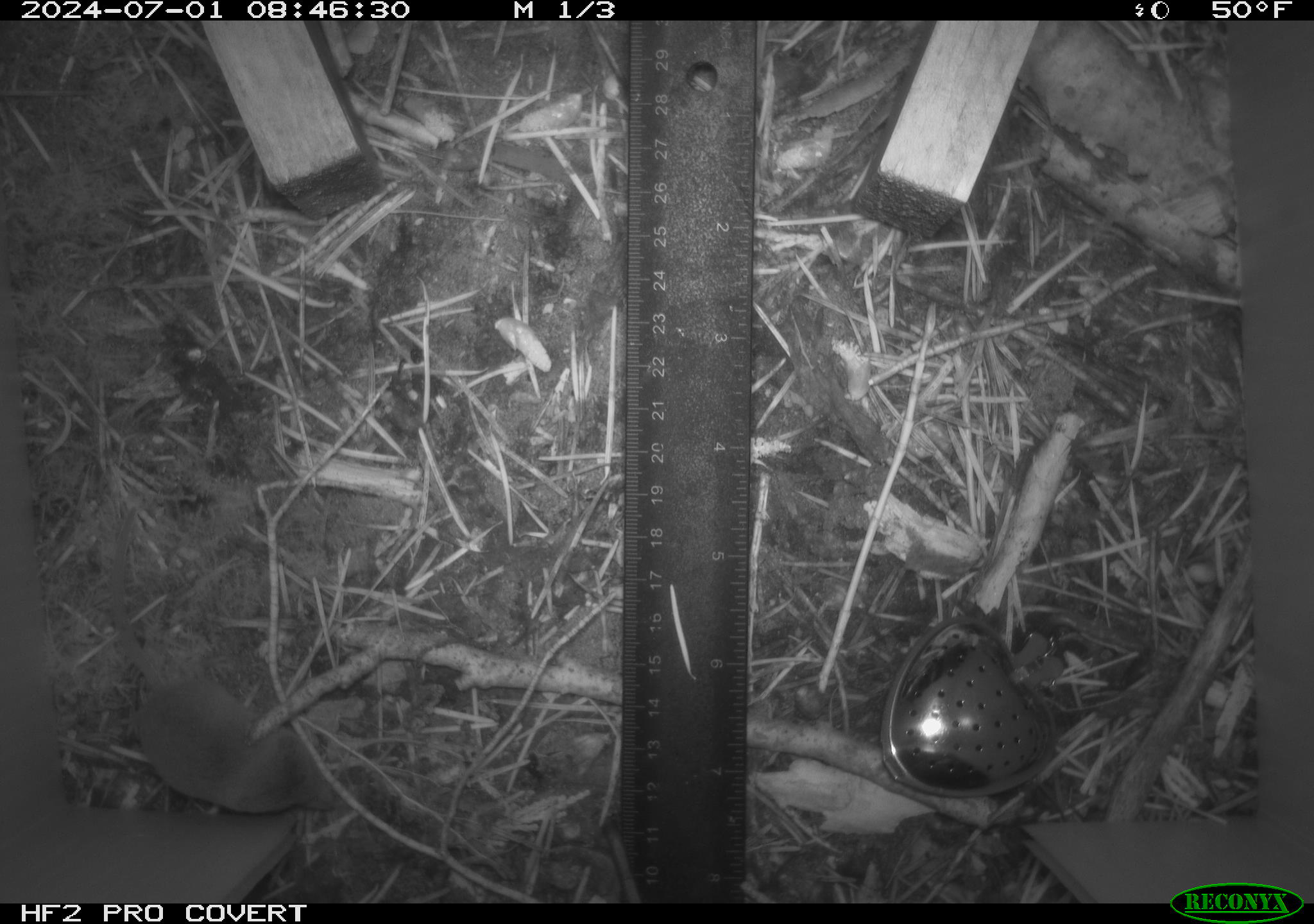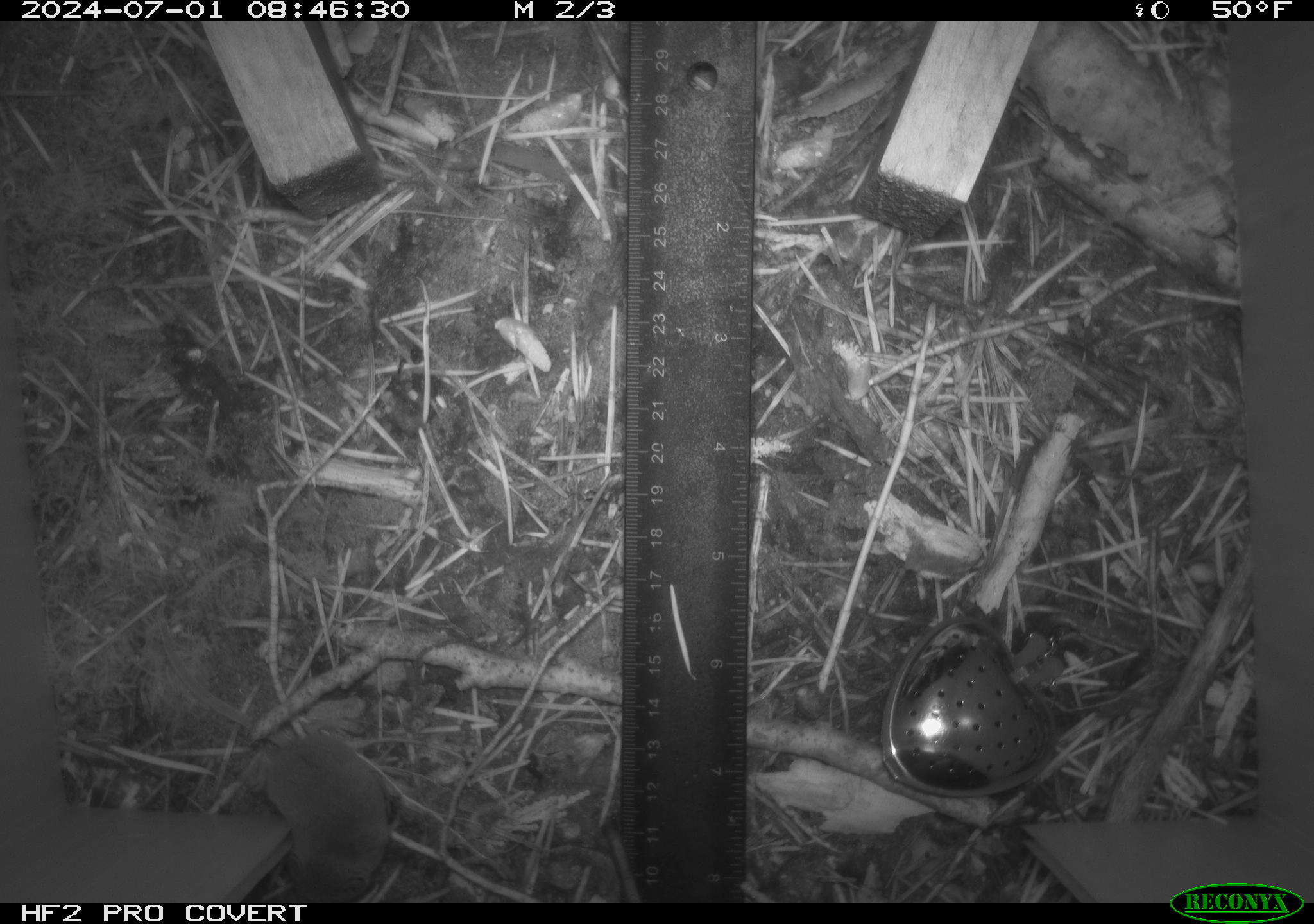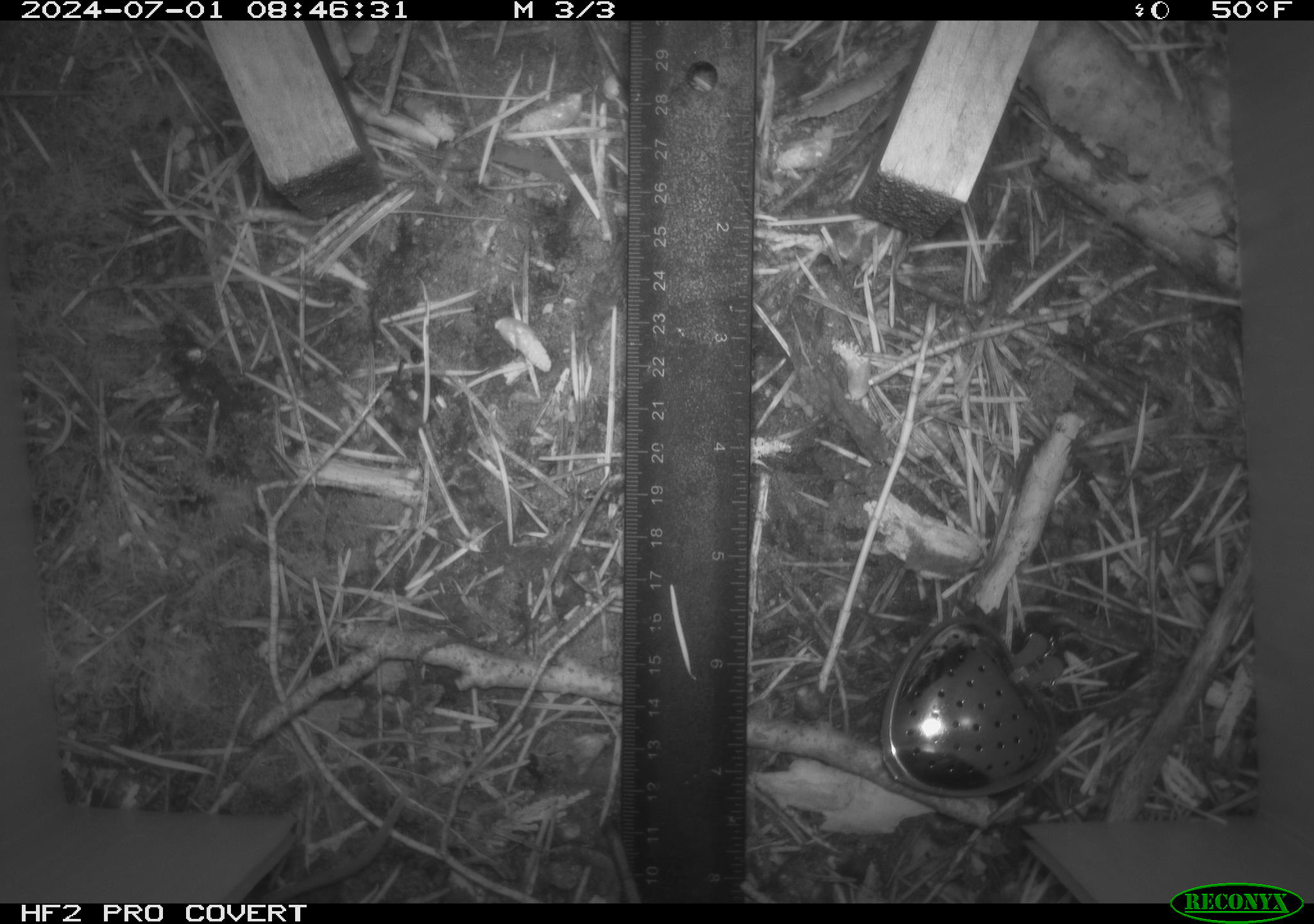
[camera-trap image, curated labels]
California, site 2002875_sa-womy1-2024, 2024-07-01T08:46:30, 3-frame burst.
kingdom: Animalia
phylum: Chordata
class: Mammalia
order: Eulipotyphla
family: Soricidae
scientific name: Soricidae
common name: shrews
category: soricidae family